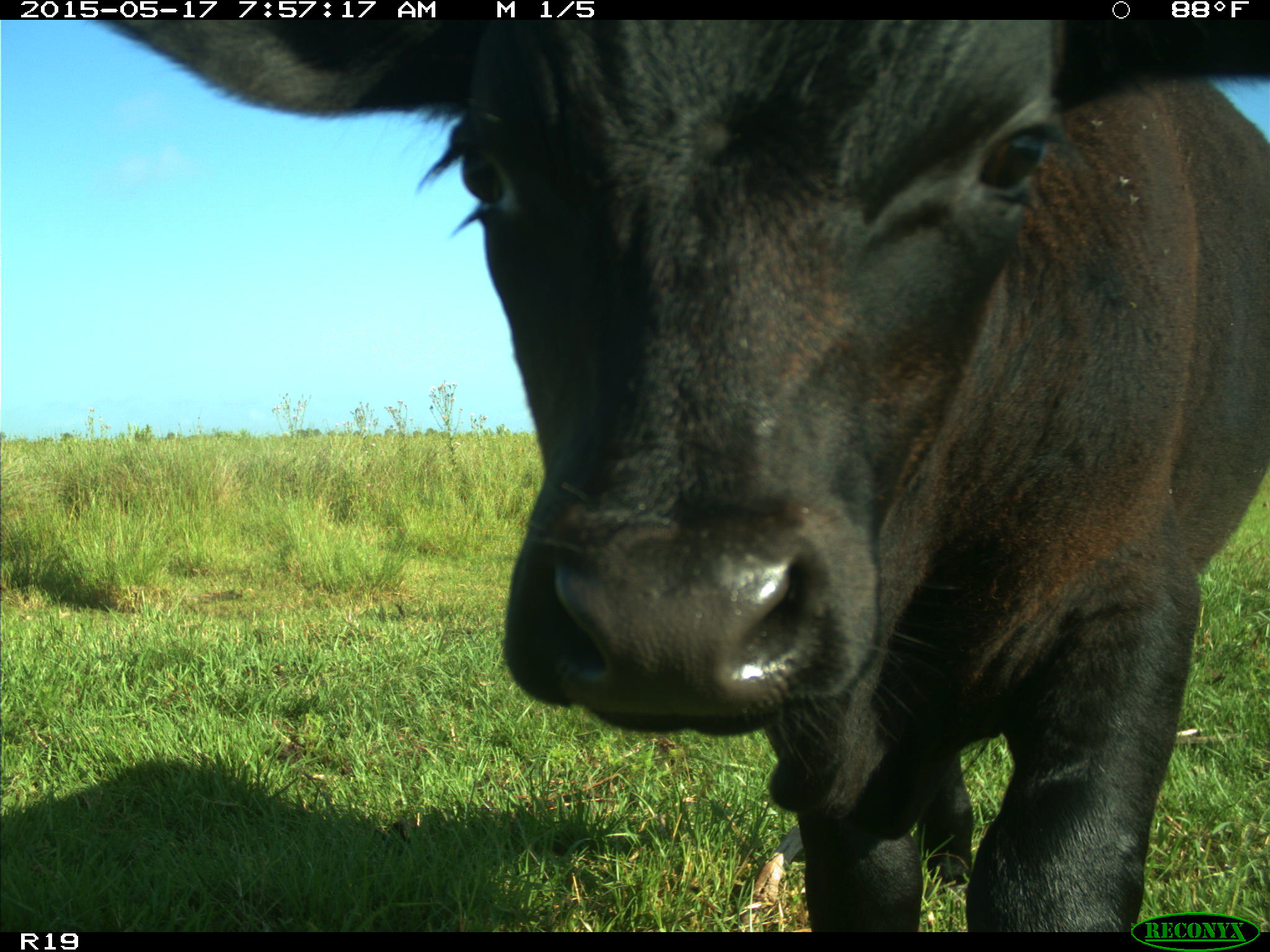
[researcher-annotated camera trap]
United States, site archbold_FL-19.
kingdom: Animalia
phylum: Chordata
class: Mammalia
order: Artiodactyla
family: Bovidae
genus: Bos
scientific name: Bos taurus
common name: domestic cow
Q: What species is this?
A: Bos taurus (domestic cow).